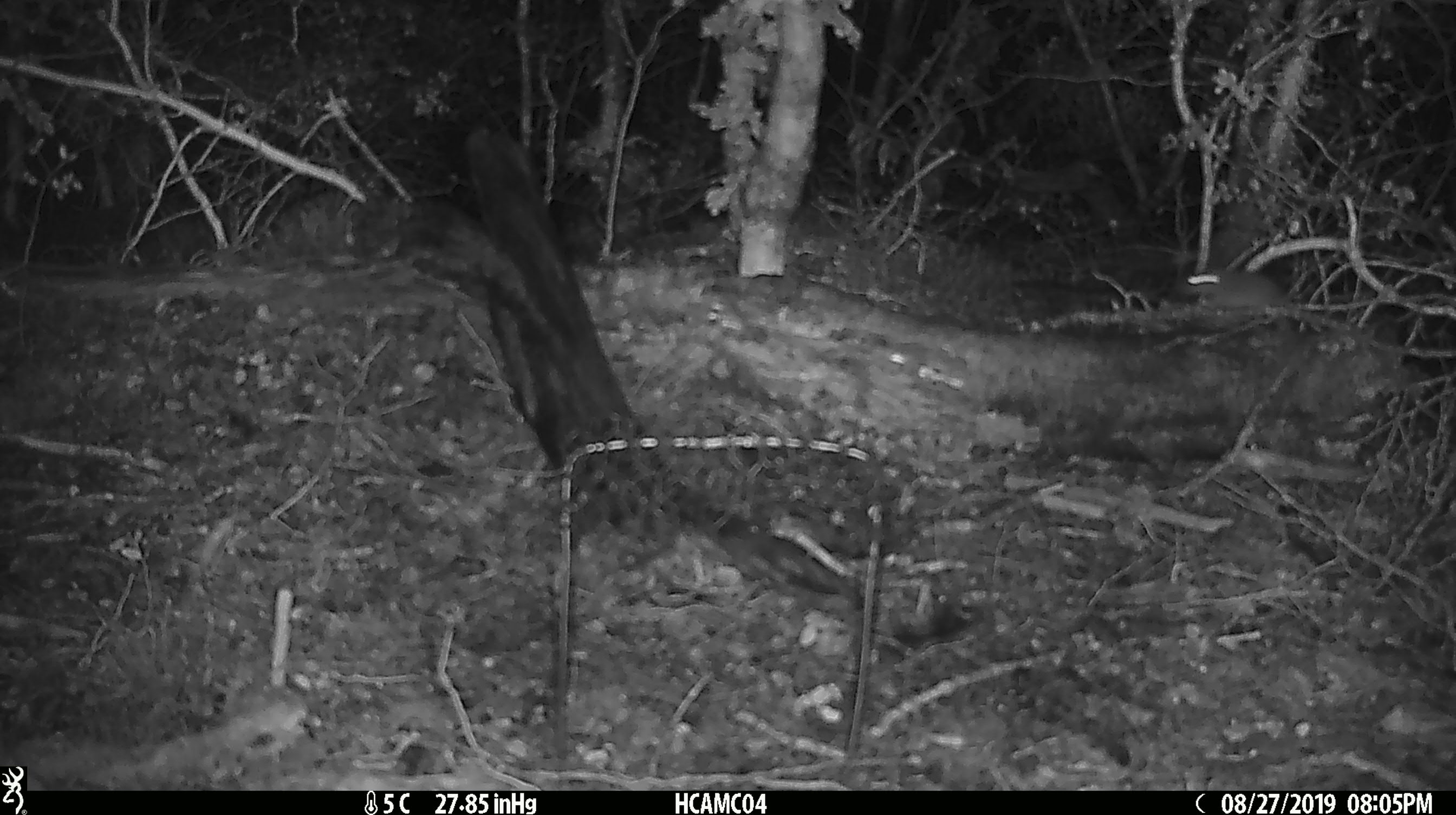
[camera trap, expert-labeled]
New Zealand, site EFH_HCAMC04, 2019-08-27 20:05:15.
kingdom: Animalia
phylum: Chordata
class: Mammalia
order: Rodentia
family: Muridae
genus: Mus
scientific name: Mus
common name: mouse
Mouse (Mus).